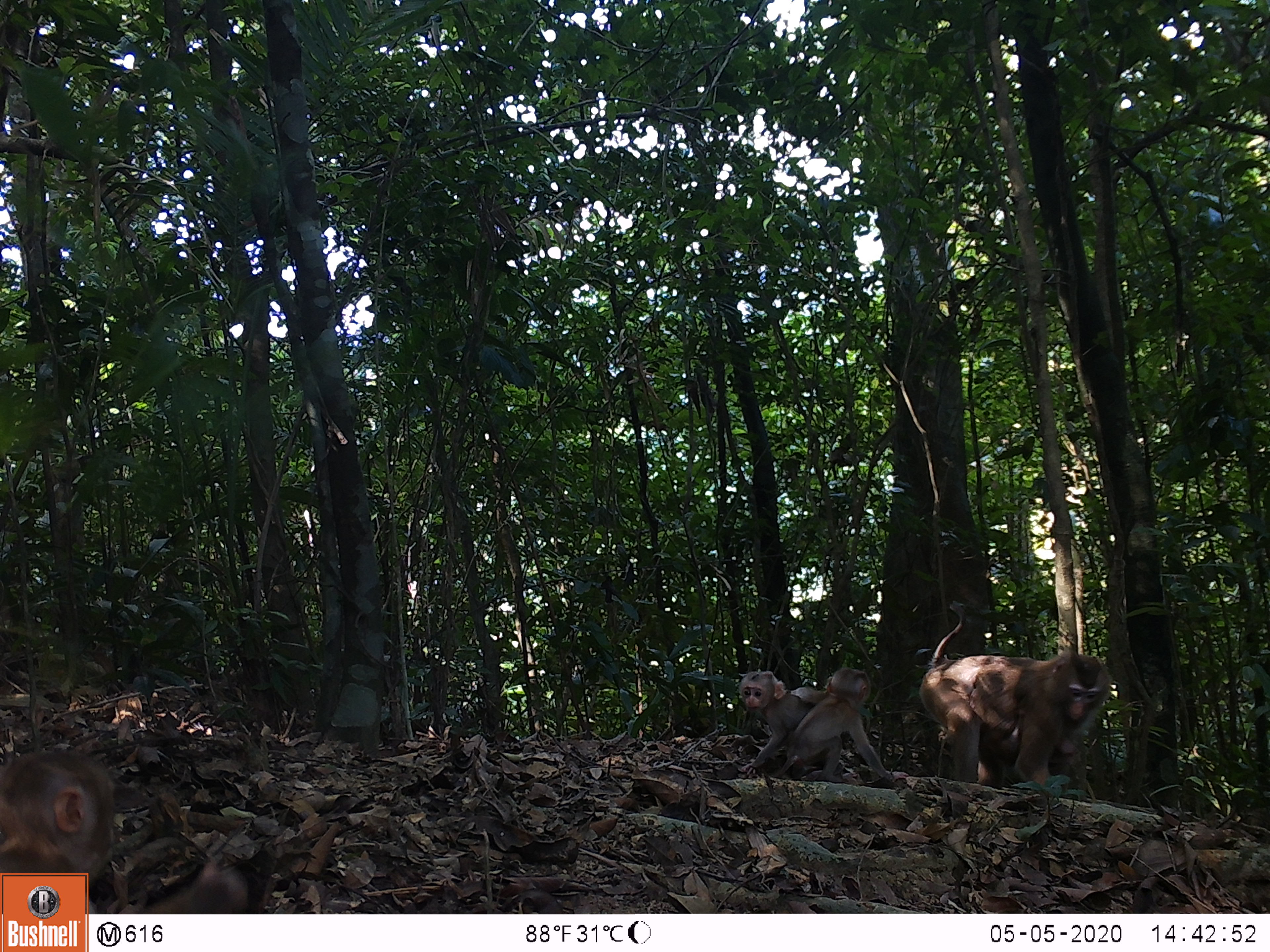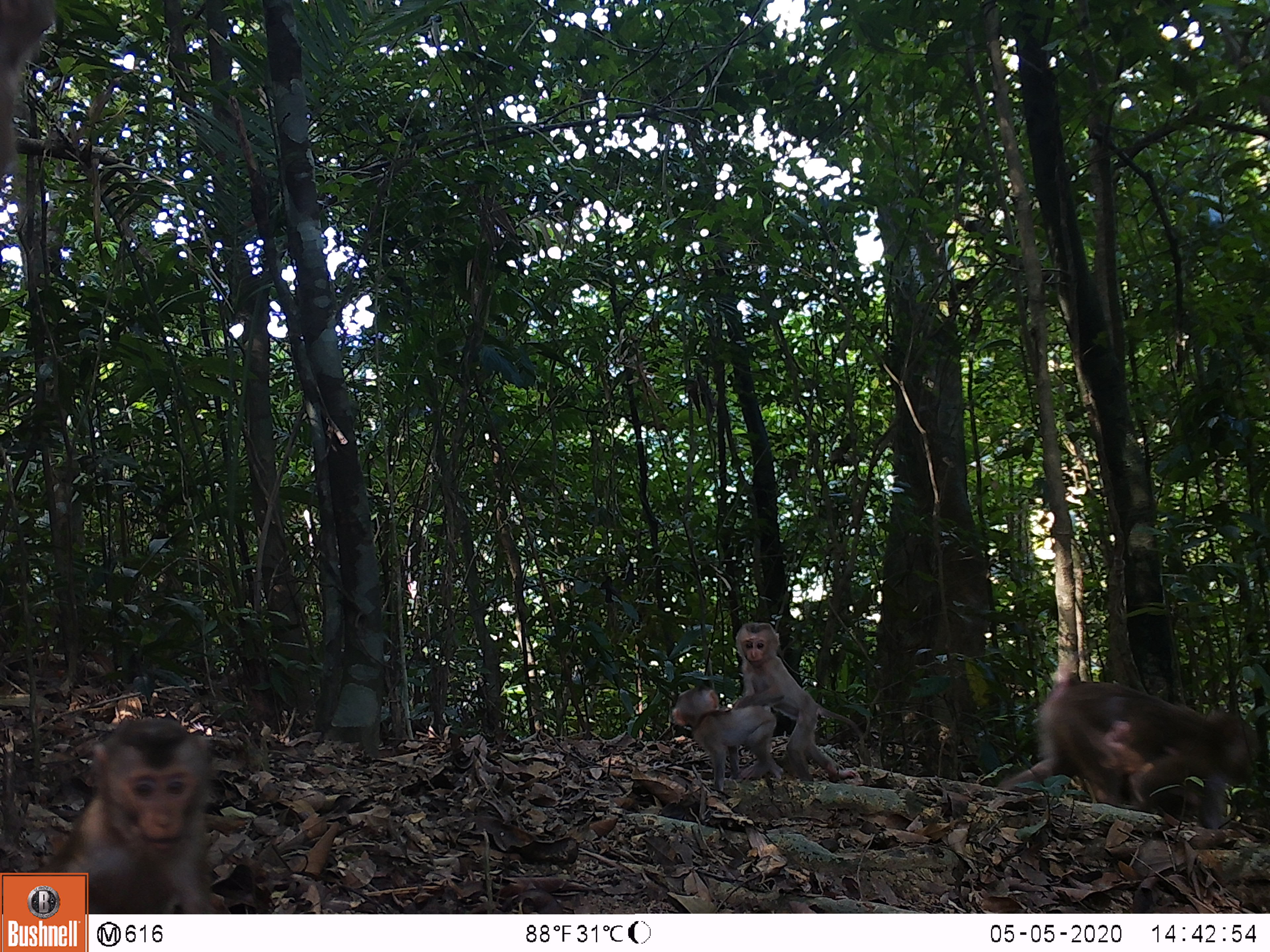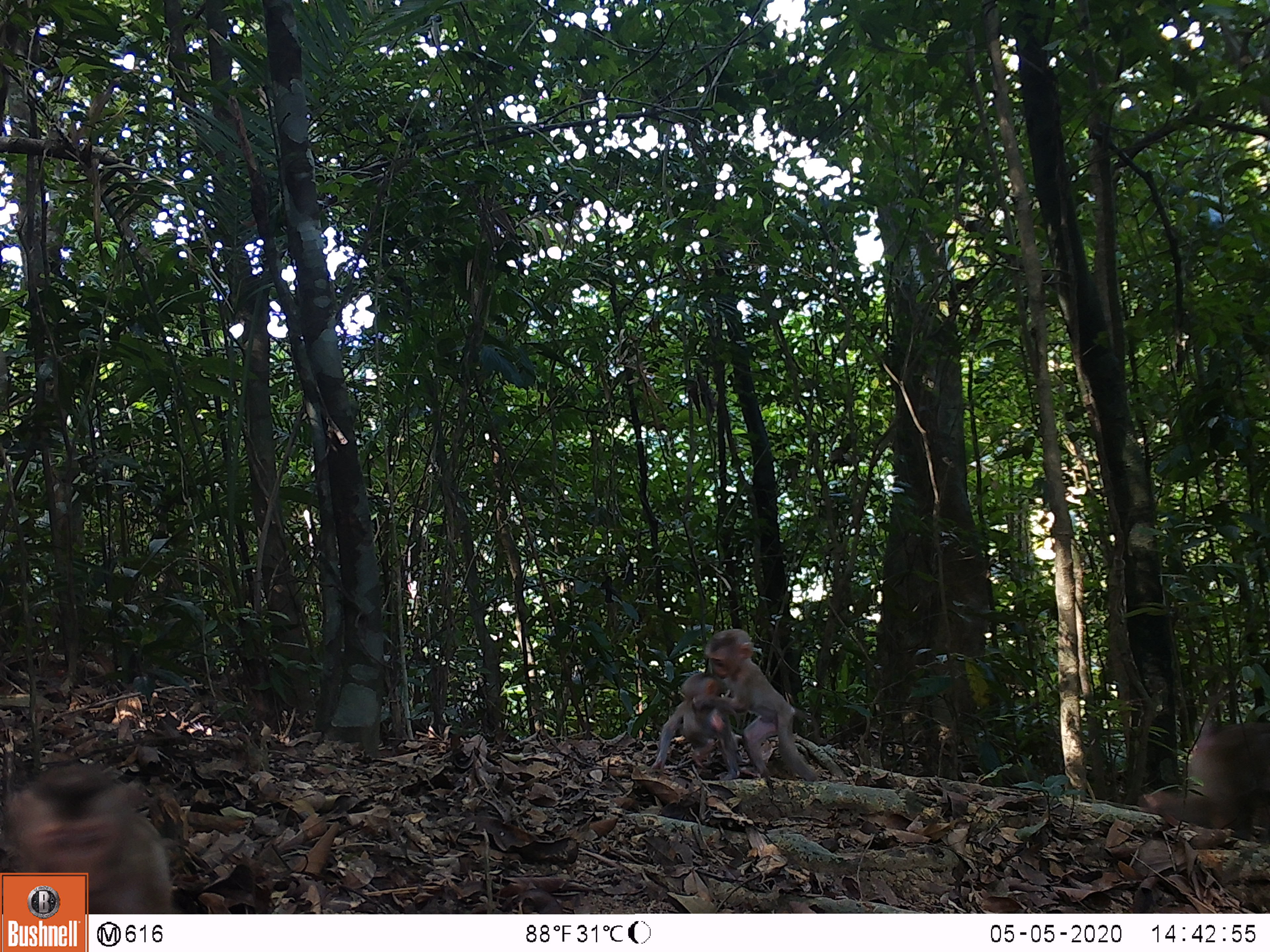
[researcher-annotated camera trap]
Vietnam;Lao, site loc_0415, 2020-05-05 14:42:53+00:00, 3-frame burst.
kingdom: Animalia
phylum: Chordata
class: Mammalia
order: Primates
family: Cercopithecidae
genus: Macaca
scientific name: Macaca nemestrina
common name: pig-tailed macaque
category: pig tailed macaque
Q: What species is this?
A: Pig tailed macaque (pig-tailed macaque) (Macaca nemestrina).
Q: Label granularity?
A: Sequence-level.